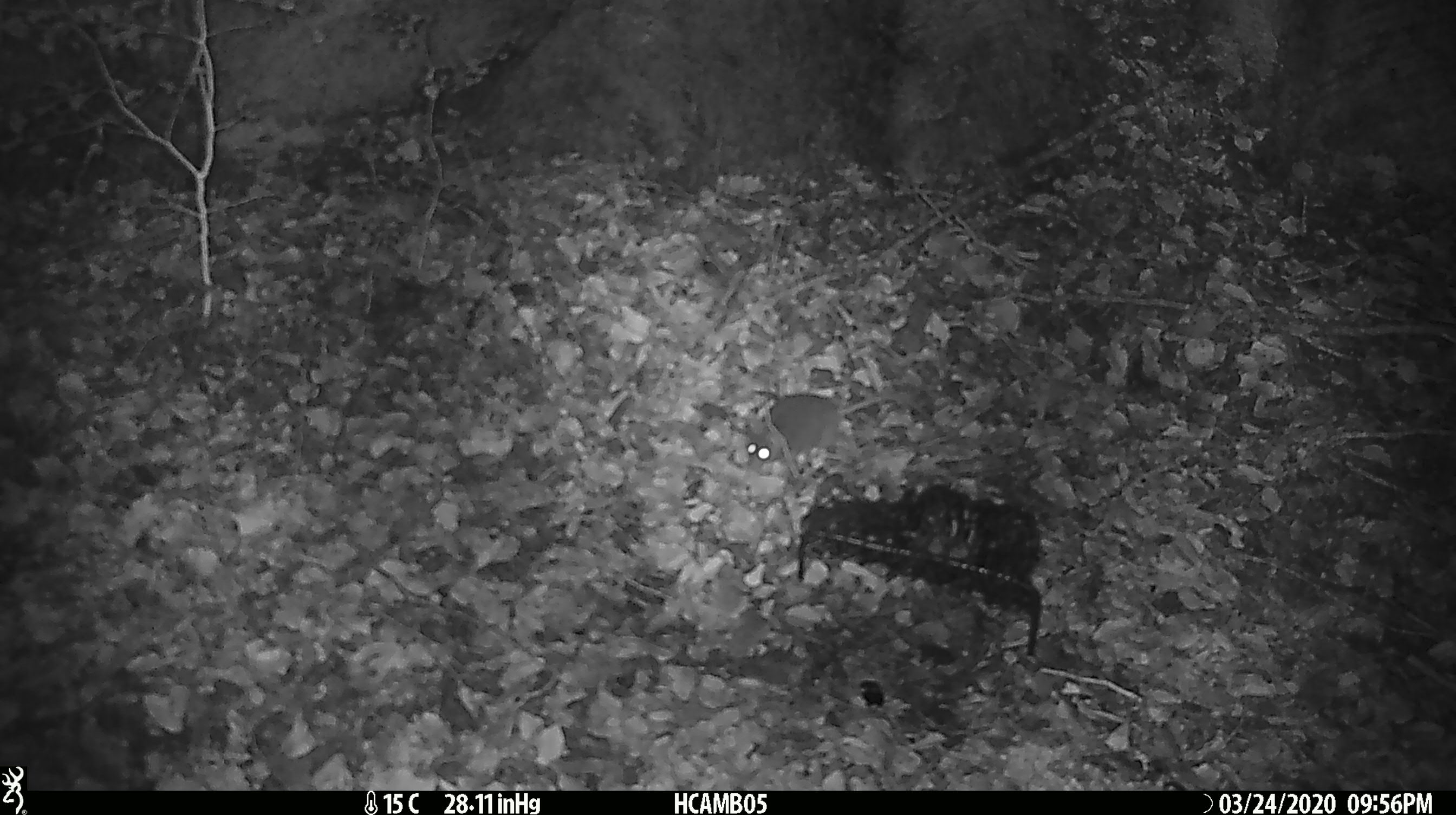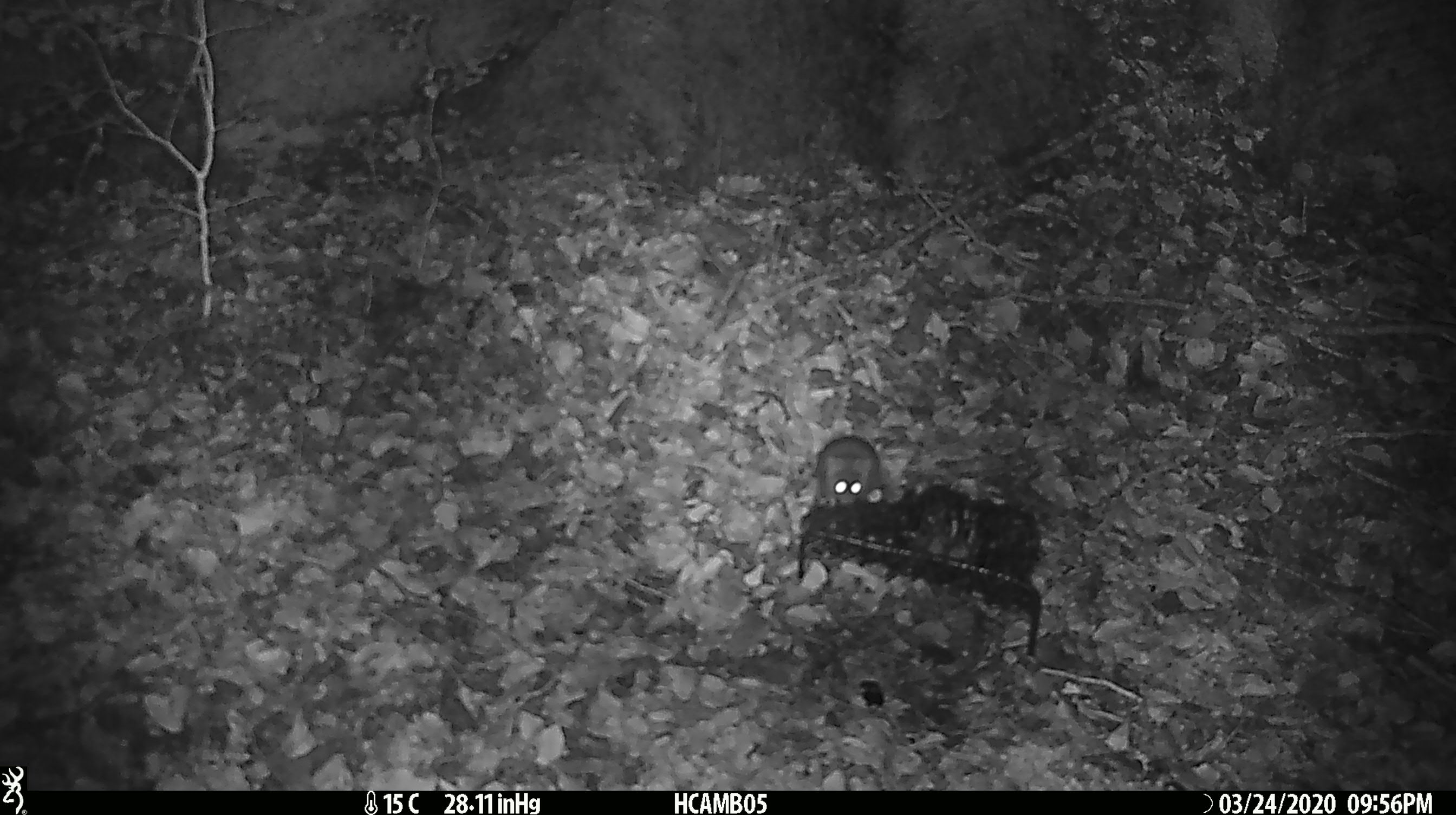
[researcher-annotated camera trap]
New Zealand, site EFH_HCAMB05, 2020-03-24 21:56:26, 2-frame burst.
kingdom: Animalia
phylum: Chordata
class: Mammalia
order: Rodentia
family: Muridae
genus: Mus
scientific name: Mus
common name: mouse